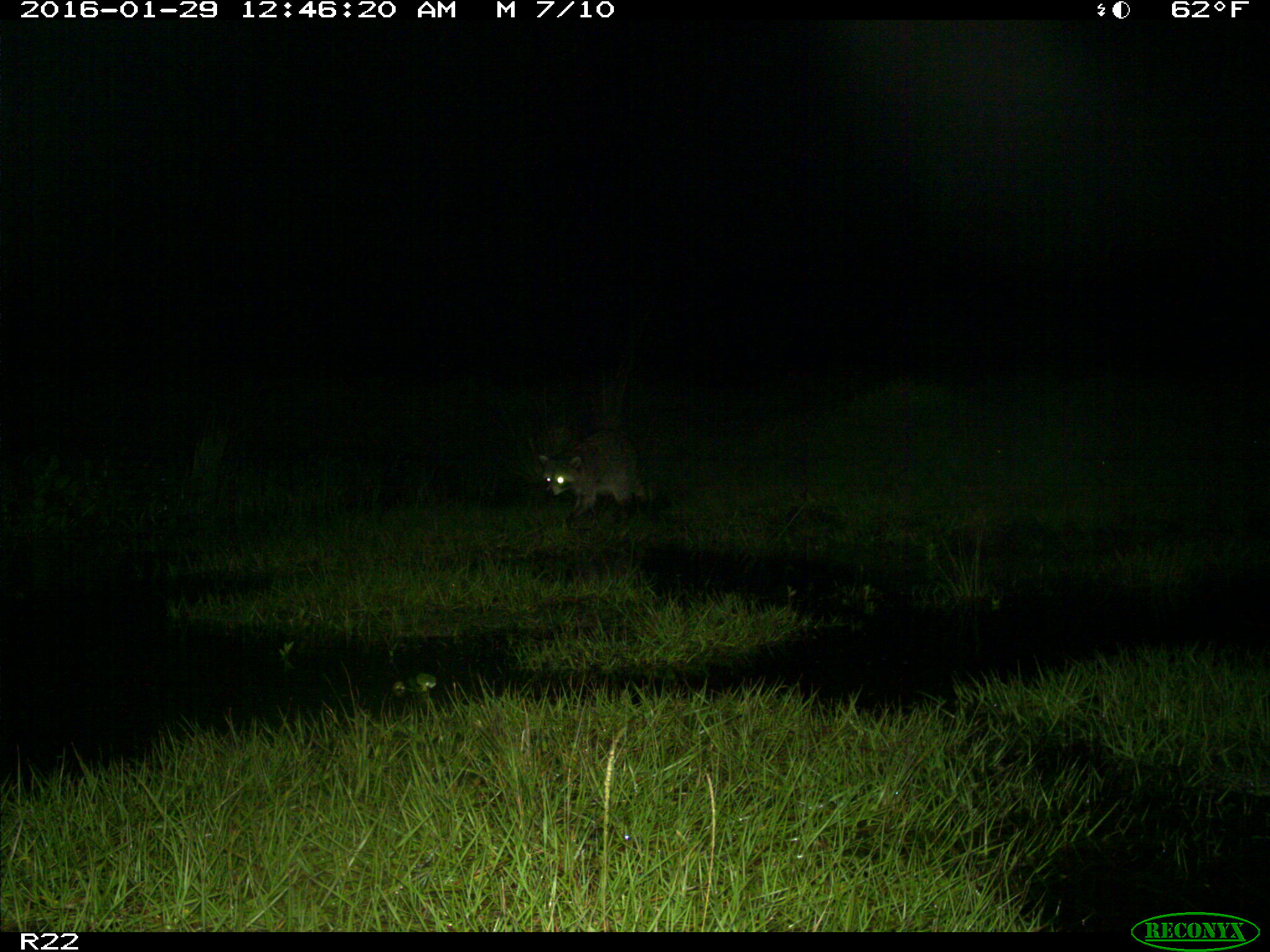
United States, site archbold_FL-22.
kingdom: Animalia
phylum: Chordata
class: Mammalia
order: Carnivora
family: Procyonidae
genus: Procyon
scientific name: Procyon lotor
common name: common raccoon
Procyon lotor (common raccoon).